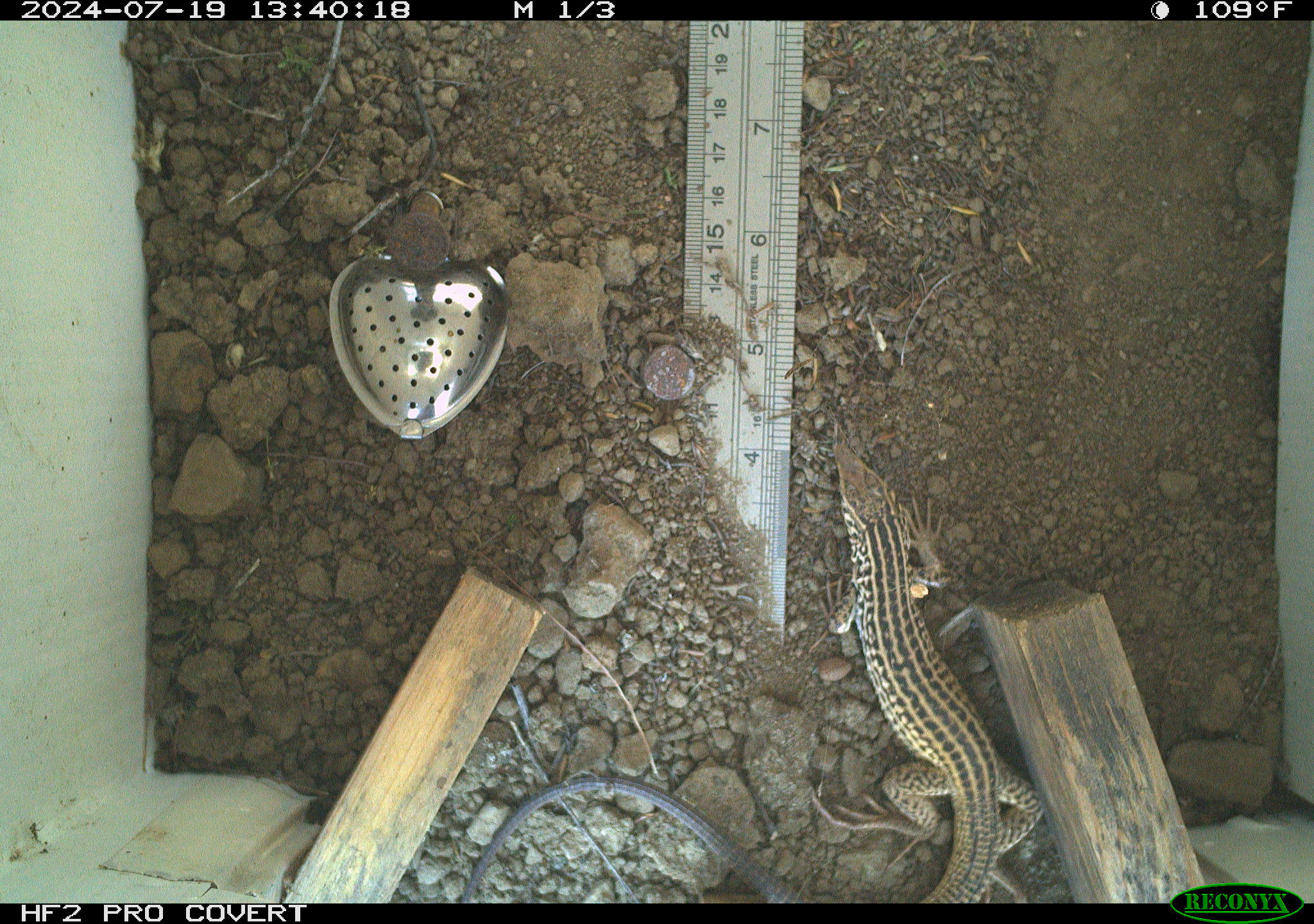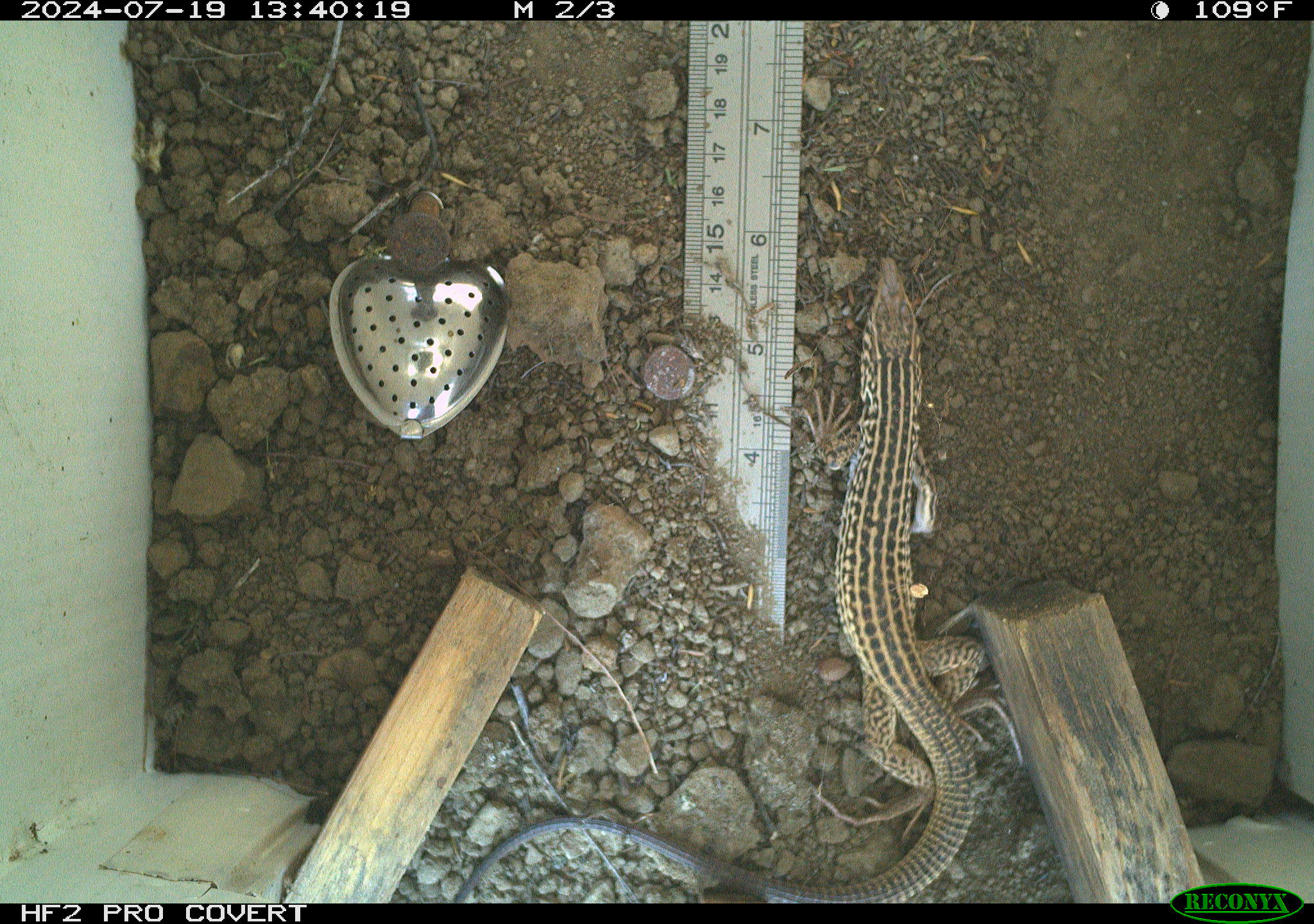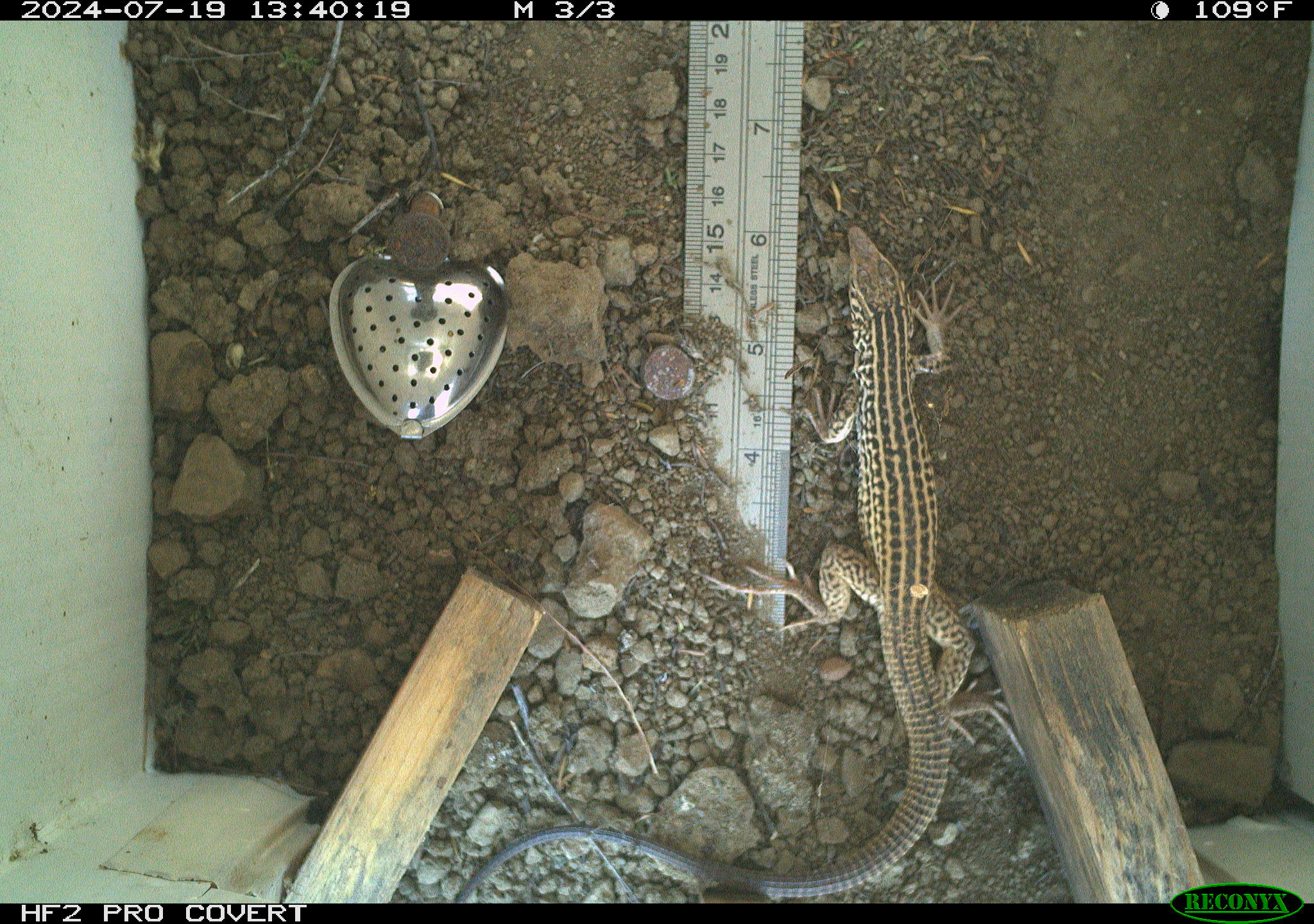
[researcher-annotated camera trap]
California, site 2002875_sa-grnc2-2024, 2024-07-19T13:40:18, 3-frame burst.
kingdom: Animalia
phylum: Chordata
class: Reptilia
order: Squamata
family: Teiidae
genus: Aspidoscelis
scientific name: Aspidoscelis tigris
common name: western whiptail